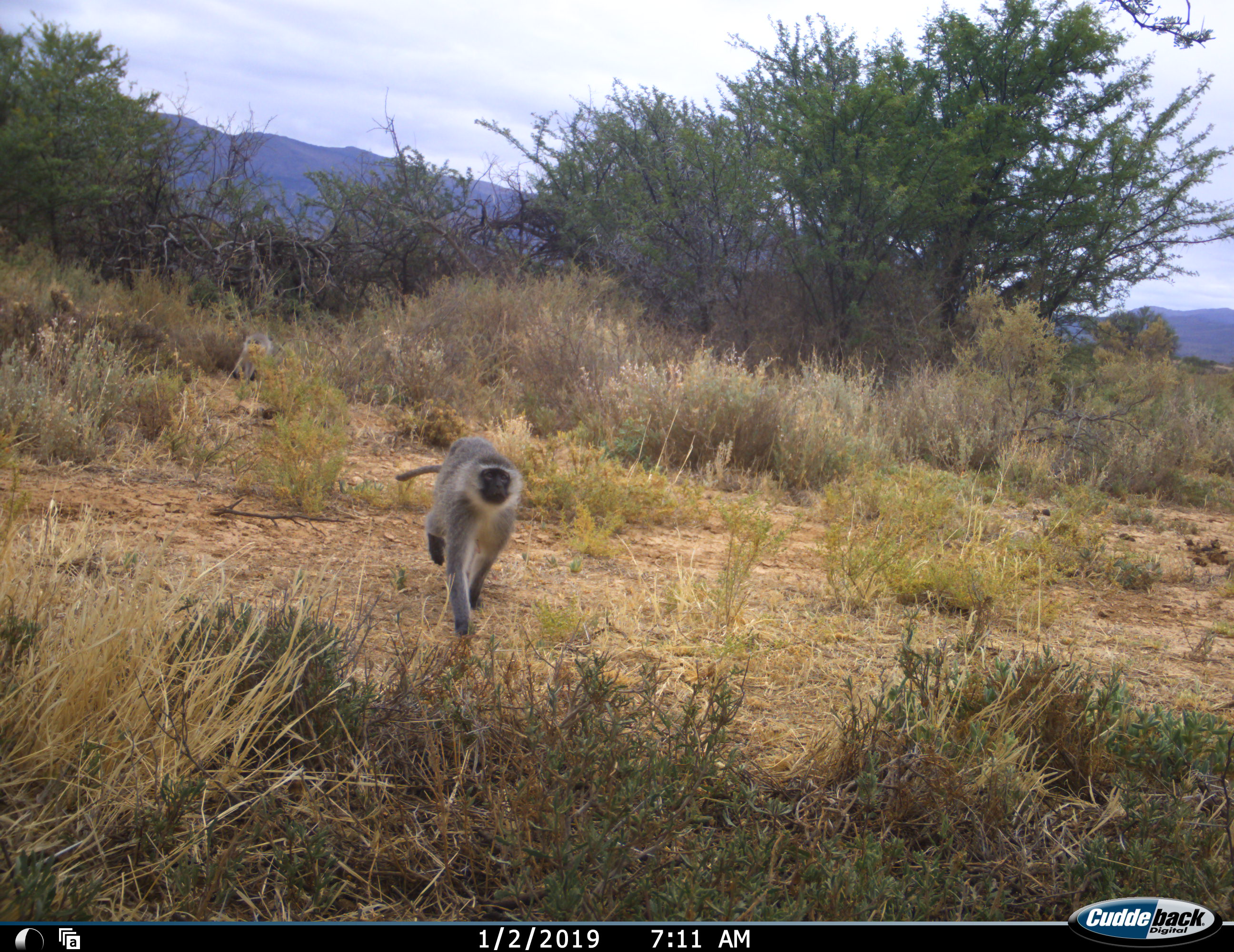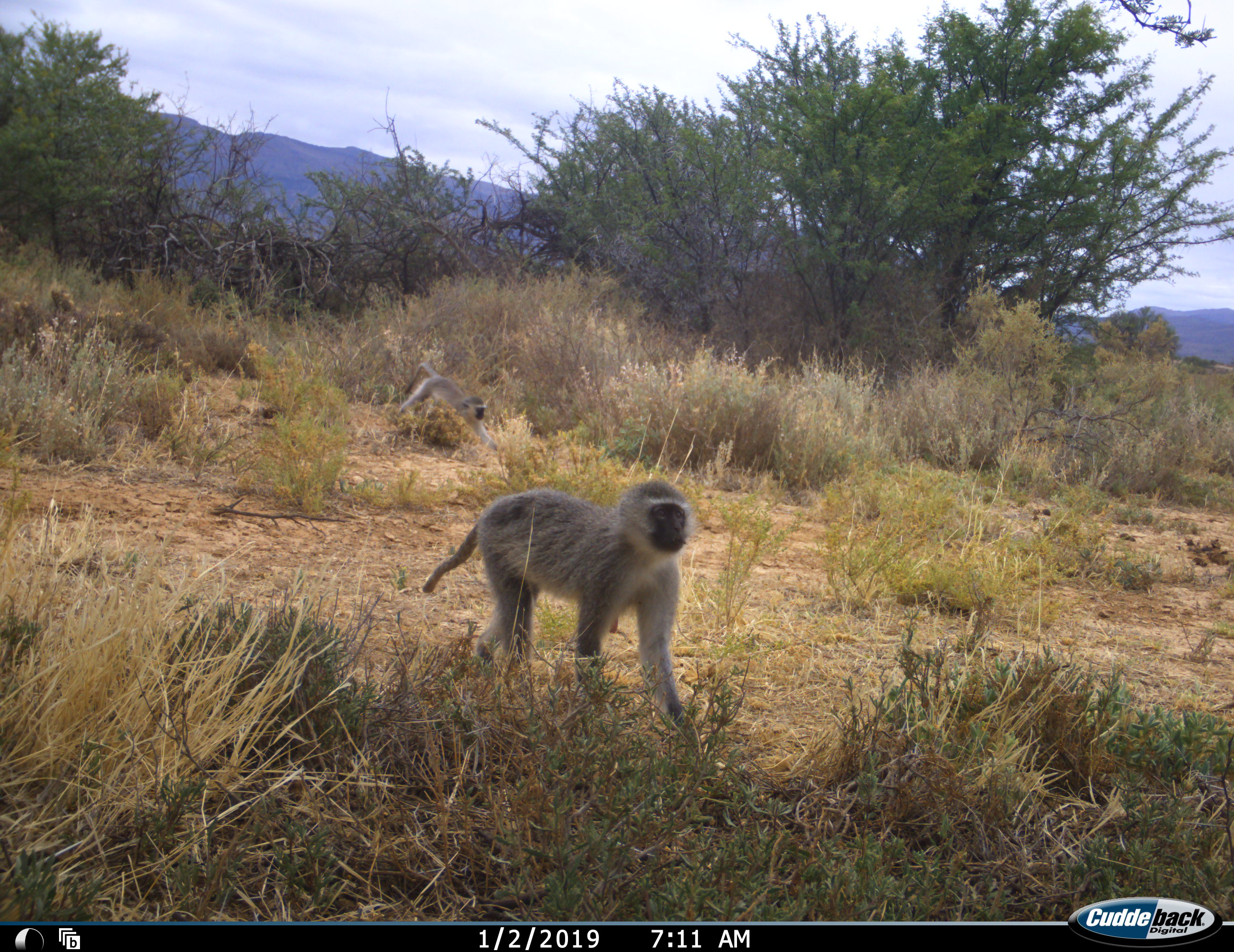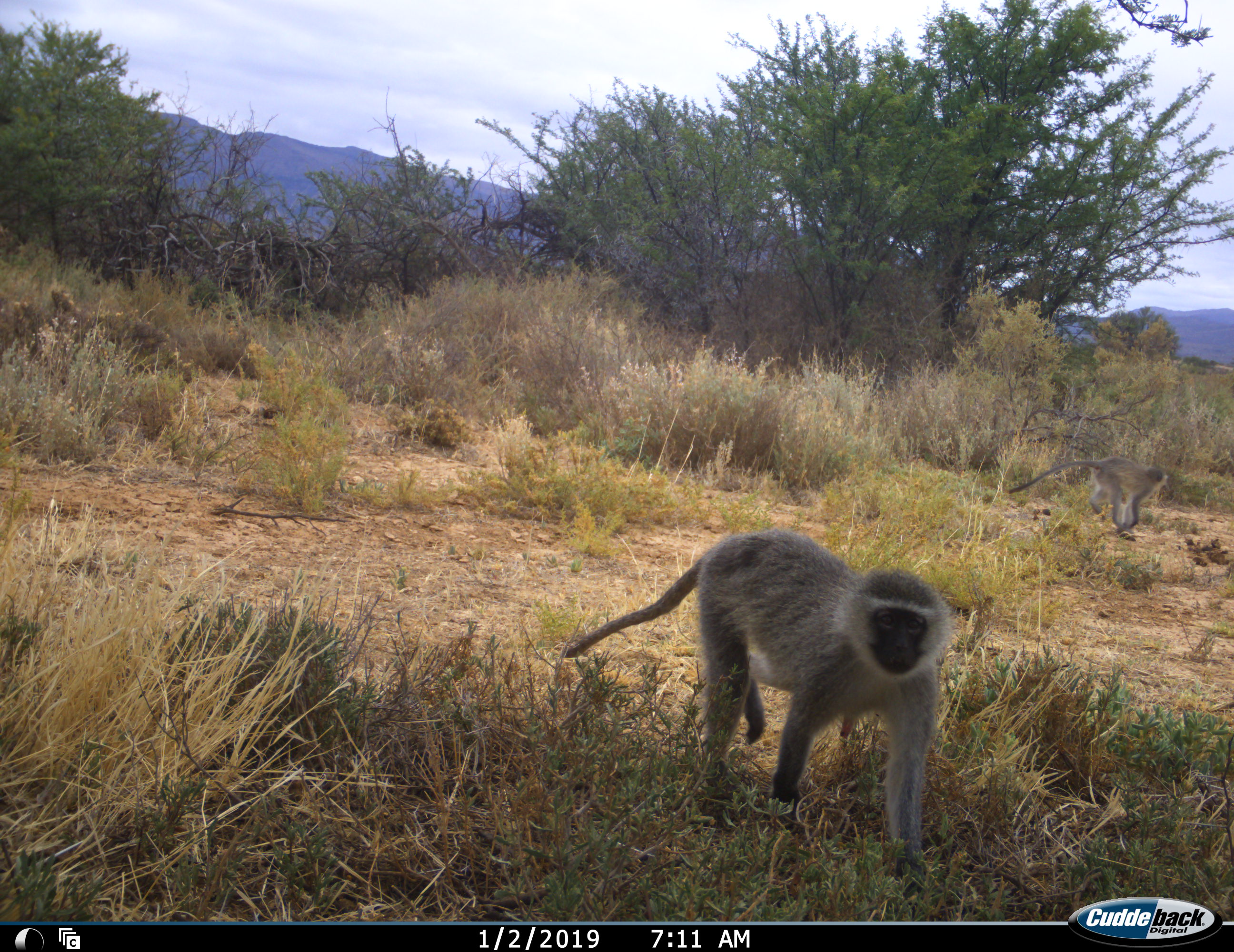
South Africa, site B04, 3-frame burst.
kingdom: Animalia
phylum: Chordata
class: Mammalia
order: Primates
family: Cercopithecidae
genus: Chlorocebus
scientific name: Chlorocebus pygerythrus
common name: vervet monkey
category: monkeyvervet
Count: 2.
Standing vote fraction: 0%.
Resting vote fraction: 0%.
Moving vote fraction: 100%.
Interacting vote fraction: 0%.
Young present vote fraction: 0%.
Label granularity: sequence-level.